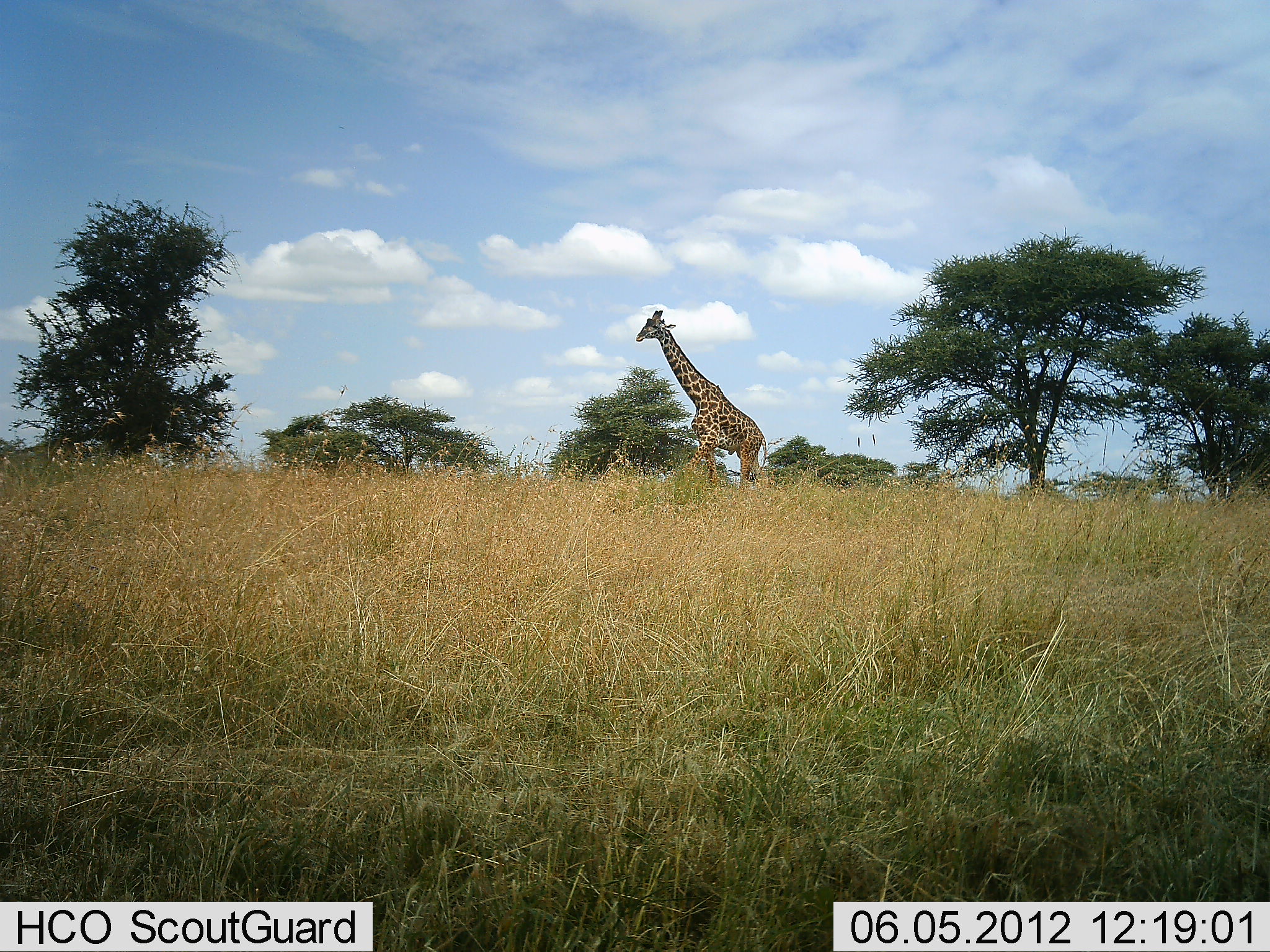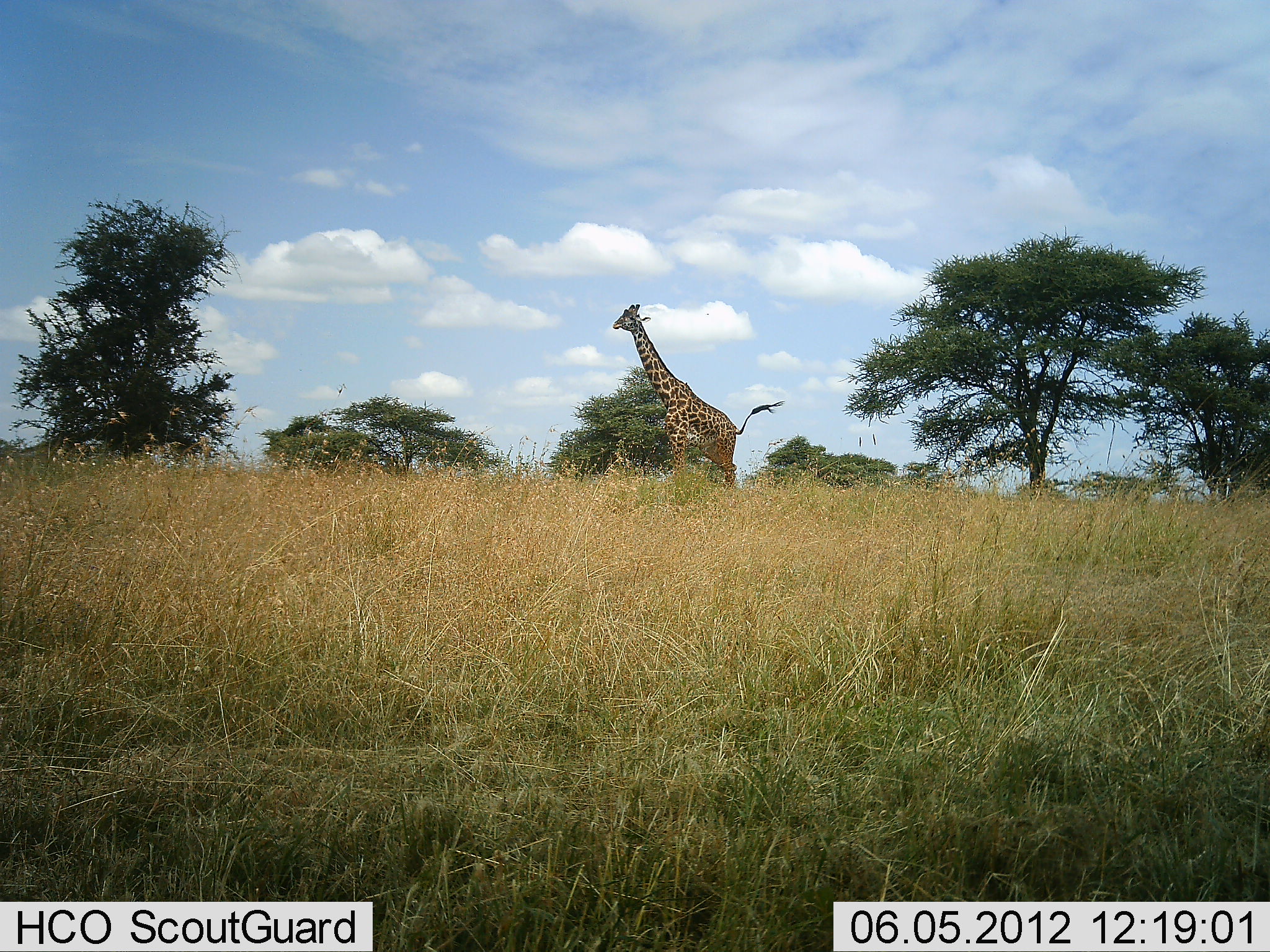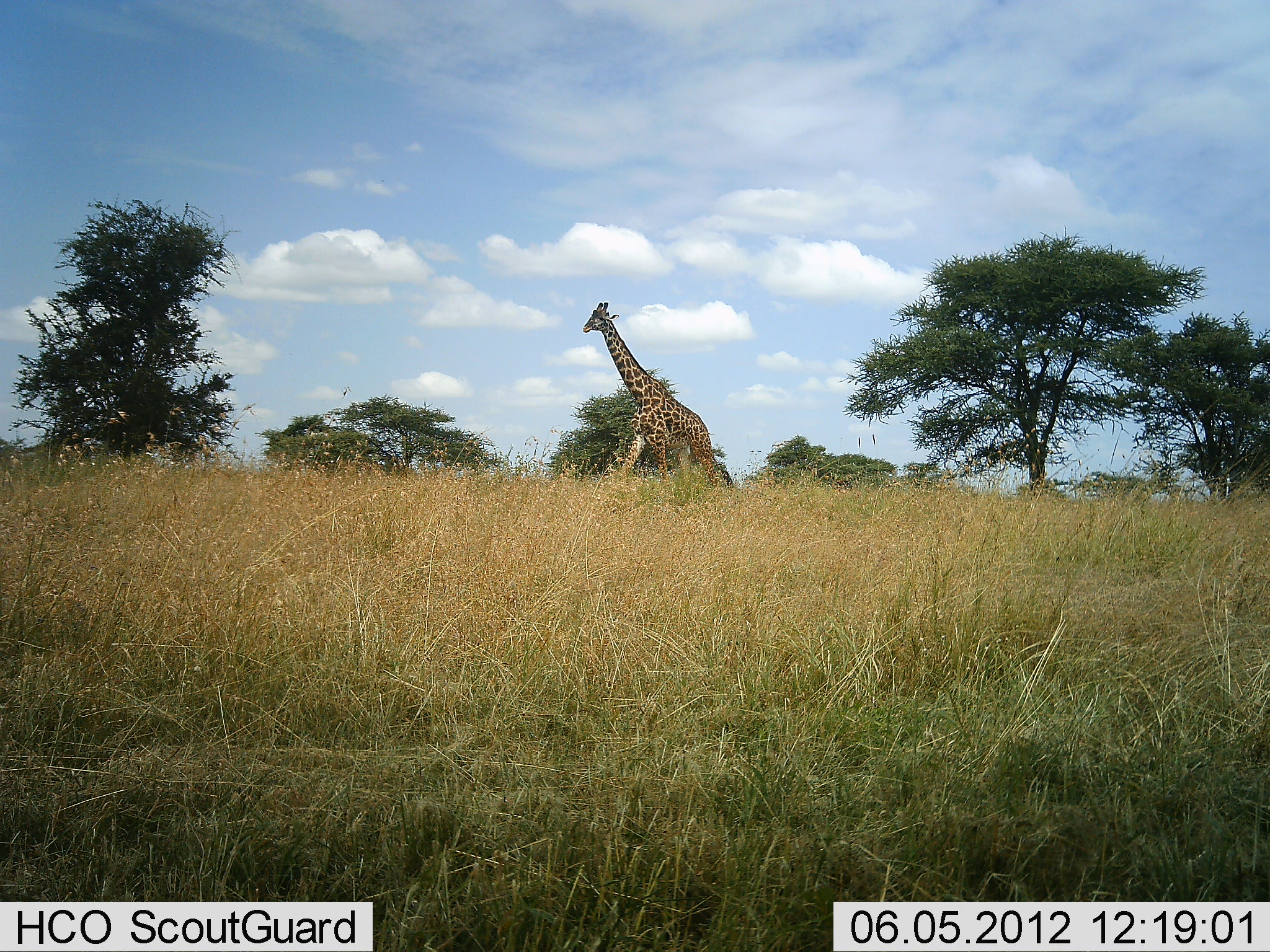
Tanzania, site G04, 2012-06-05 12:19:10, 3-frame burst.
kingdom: Animalia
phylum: Chordata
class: Mammalia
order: Artiodactyla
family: Giraffidae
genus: Giraffa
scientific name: Giraffa camelopardalis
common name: giraffe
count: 1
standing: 10%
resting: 0%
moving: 90%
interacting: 0%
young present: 0%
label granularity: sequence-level